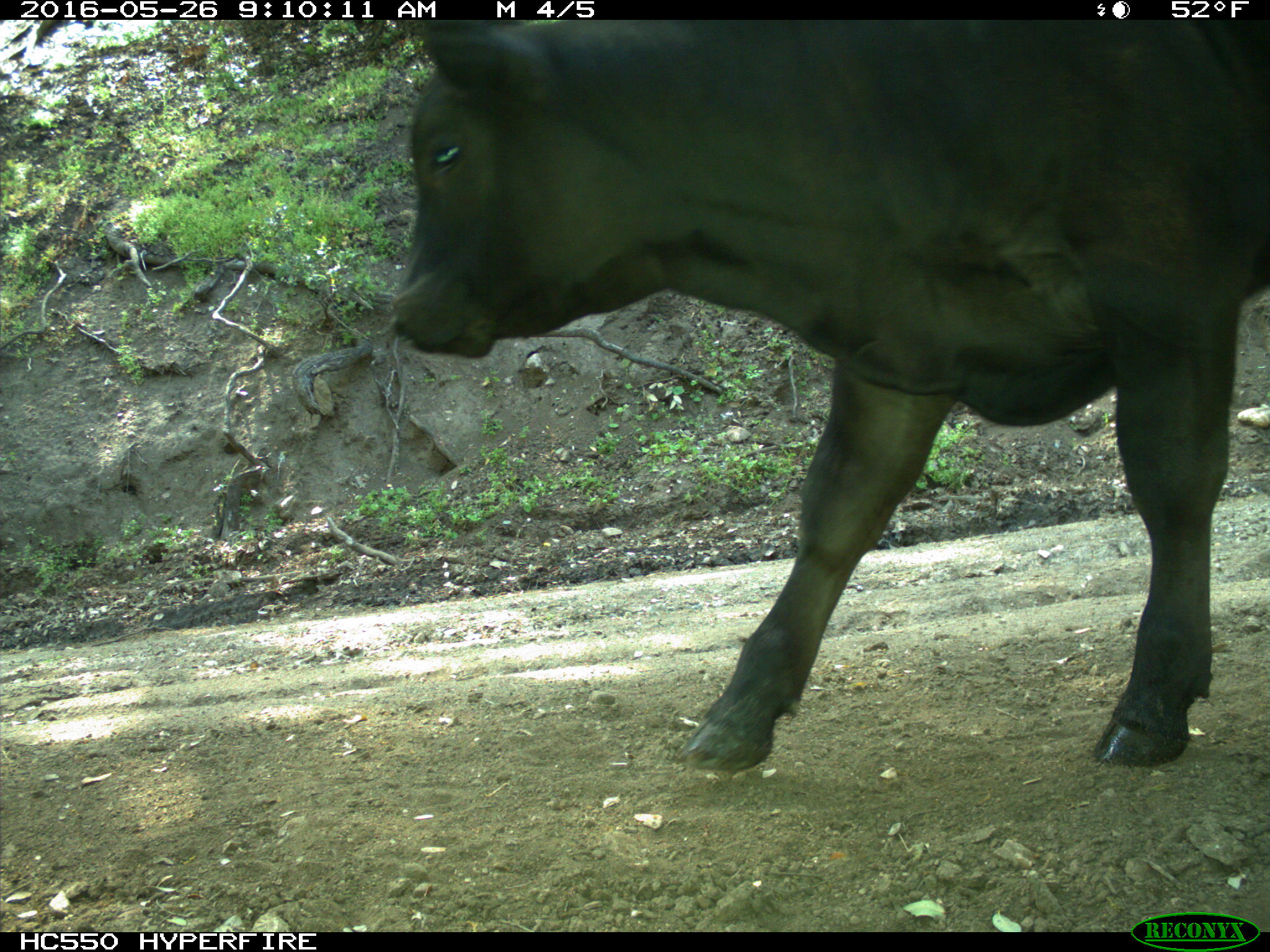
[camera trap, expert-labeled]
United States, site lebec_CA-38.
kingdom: Animalia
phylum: Chordata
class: Mammalia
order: Artiodactyla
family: Bovidae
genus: Bos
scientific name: Bos taurus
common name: domestic cow